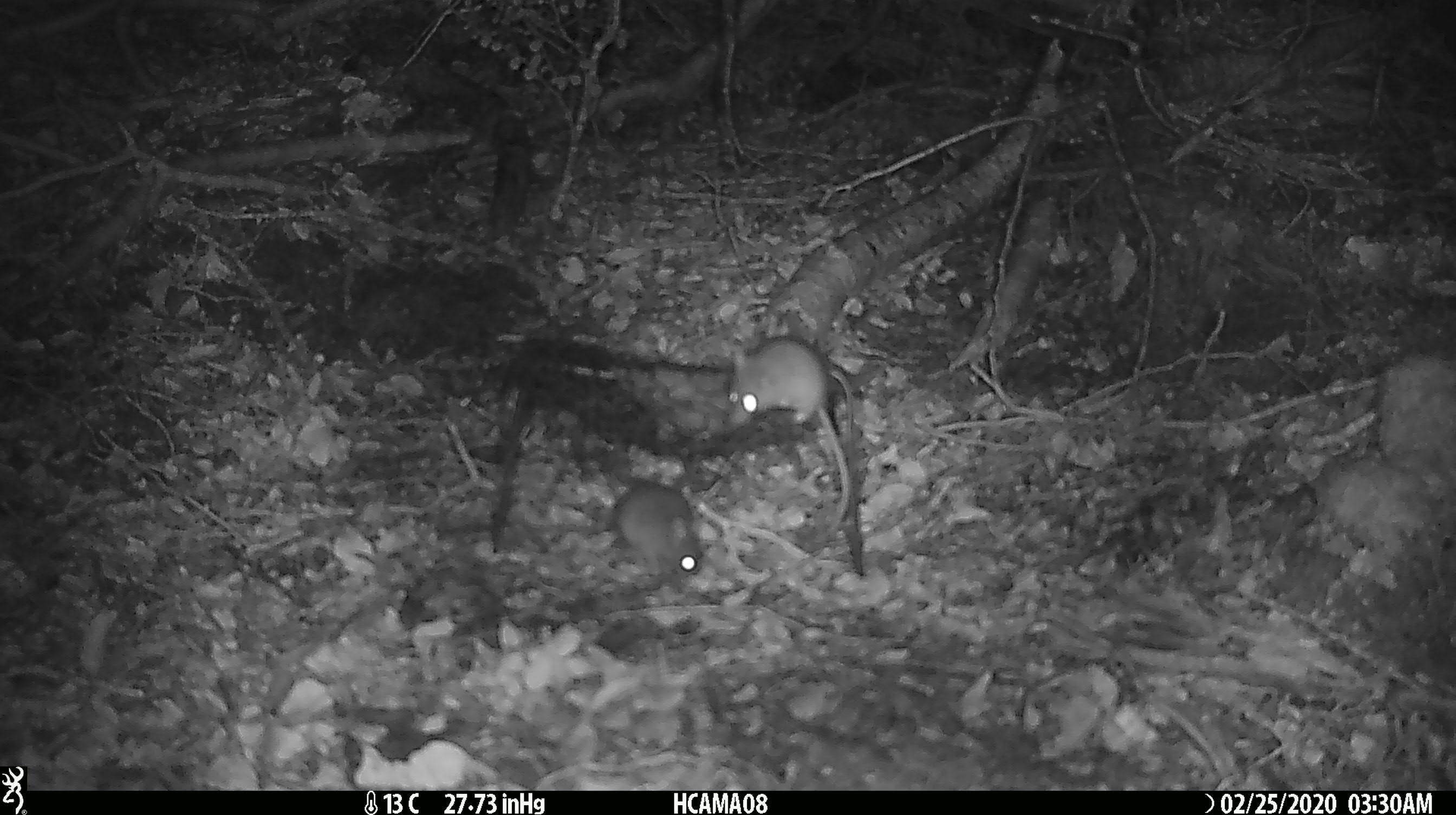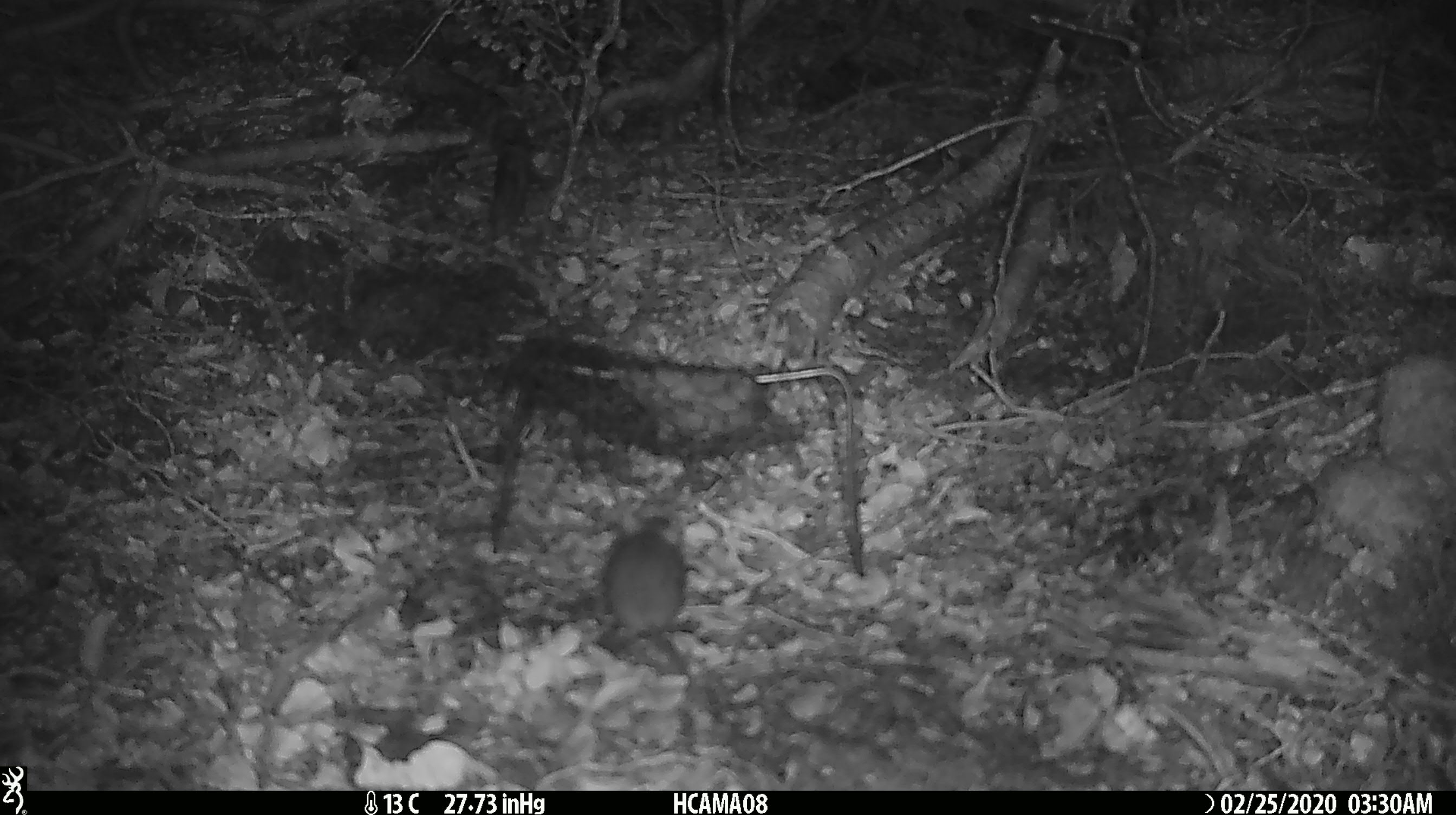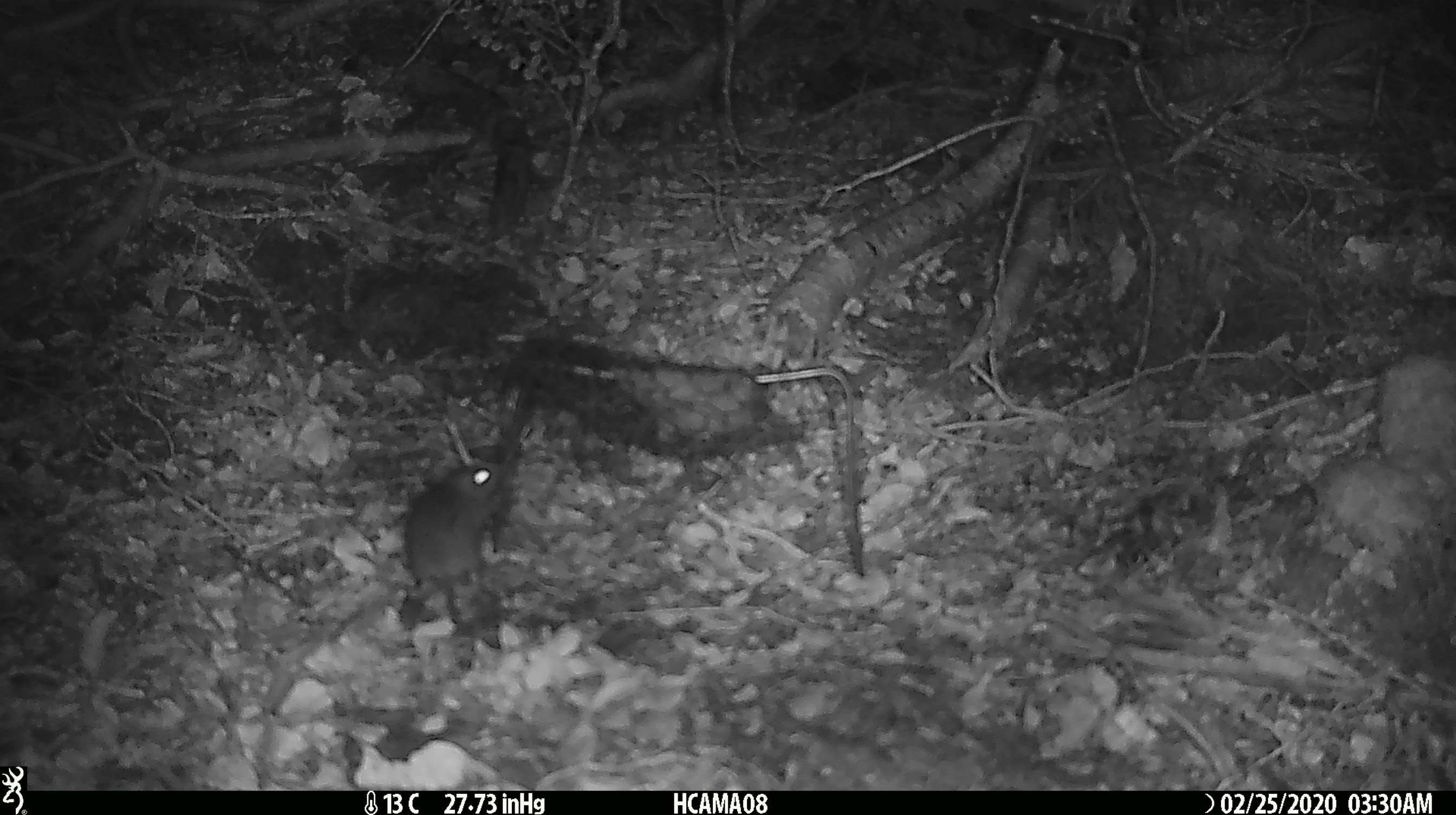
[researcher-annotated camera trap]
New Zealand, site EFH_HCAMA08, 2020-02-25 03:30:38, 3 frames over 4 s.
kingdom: Animalia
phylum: Chordata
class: Mammalia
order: Rodentia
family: Muridae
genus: Mus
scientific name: Mus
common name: mouse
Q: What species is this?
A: Mouse (Mus).